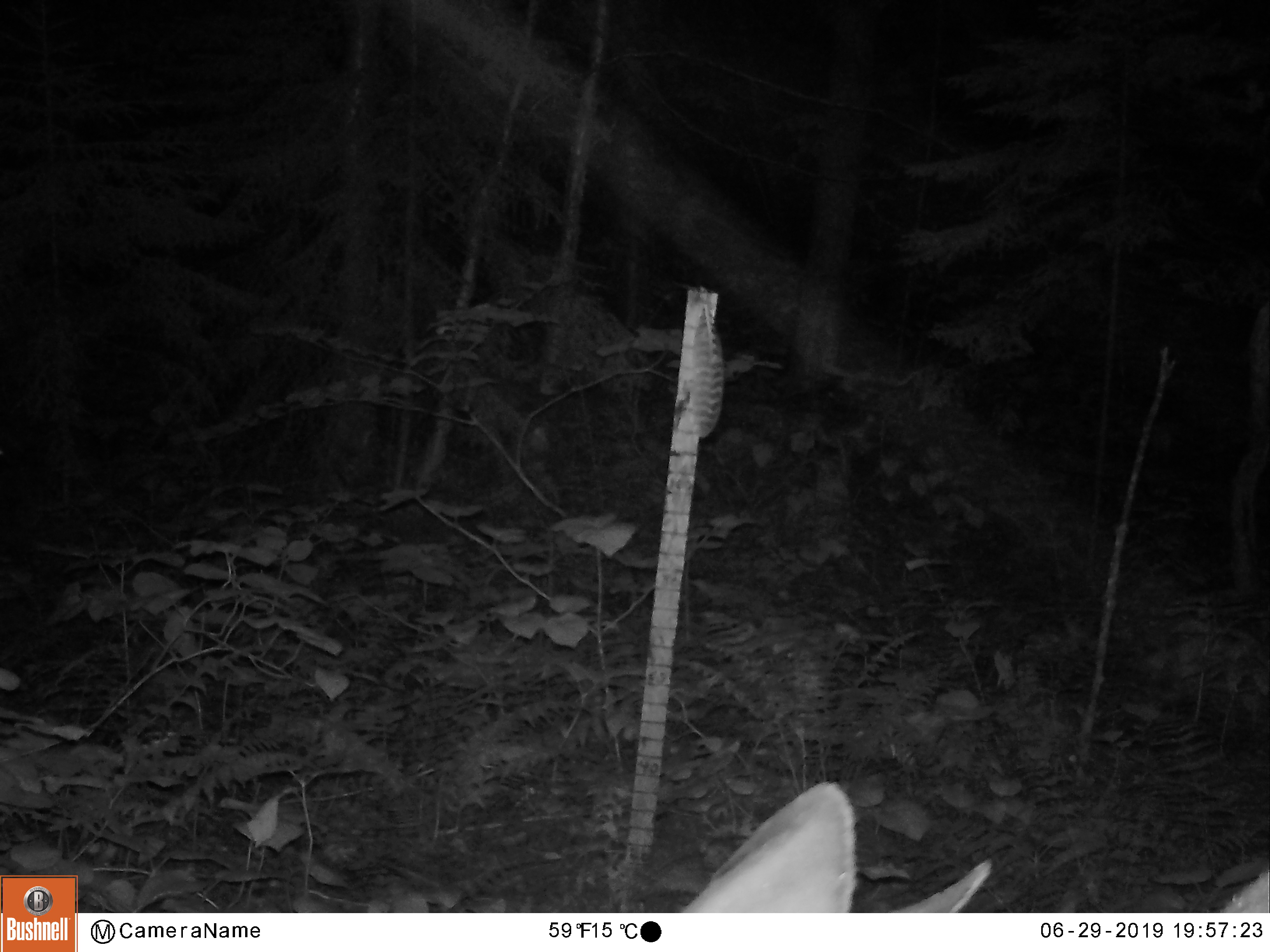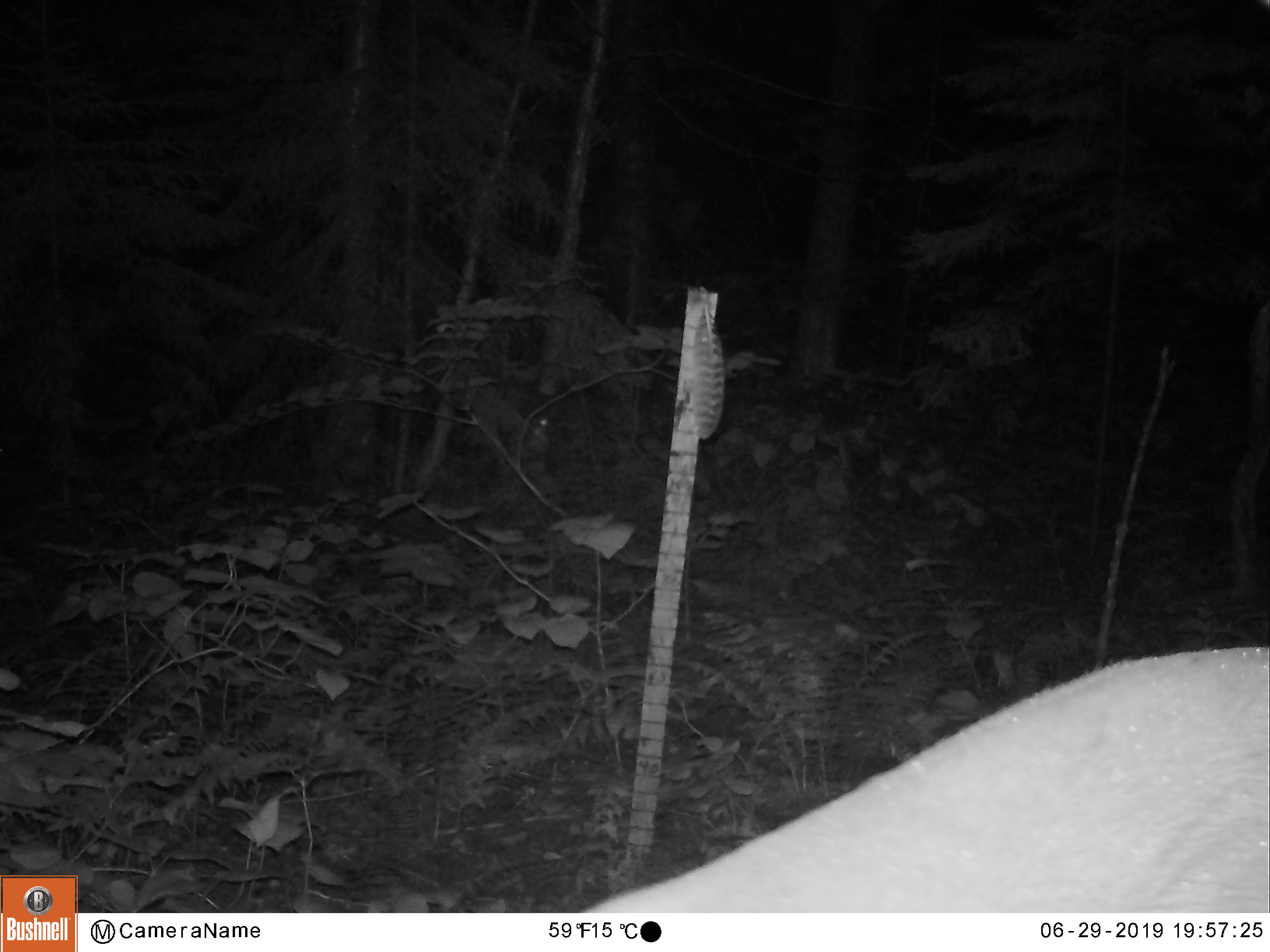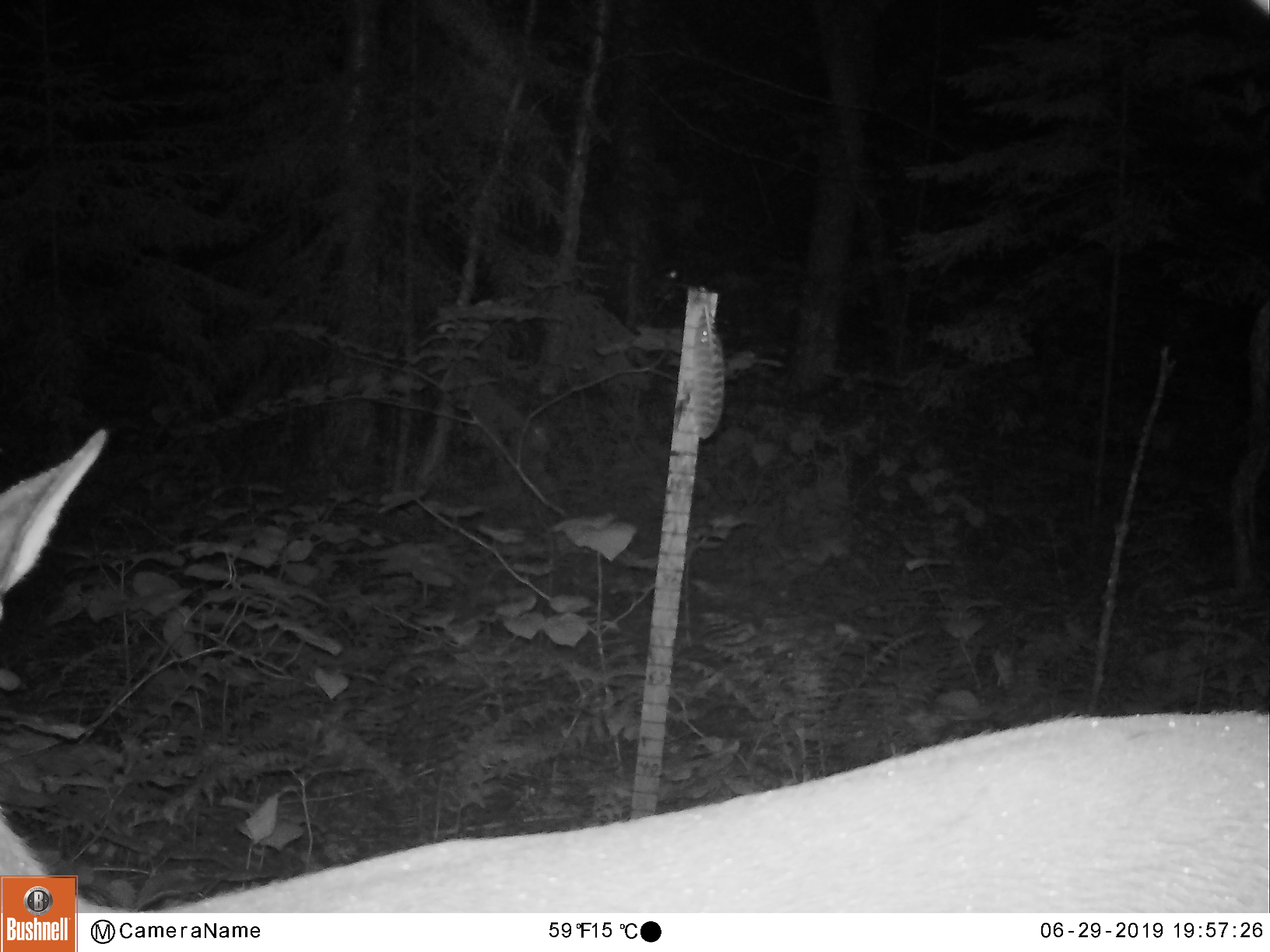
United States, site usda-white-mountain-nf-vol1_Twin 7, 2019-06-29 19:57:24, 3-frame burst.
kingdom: Animalia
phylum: Chordata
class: Mammalia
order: Artiodactyla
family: Cervidae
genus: Odocoileus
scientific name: Odocoileus virginianus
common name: white-tailed deer